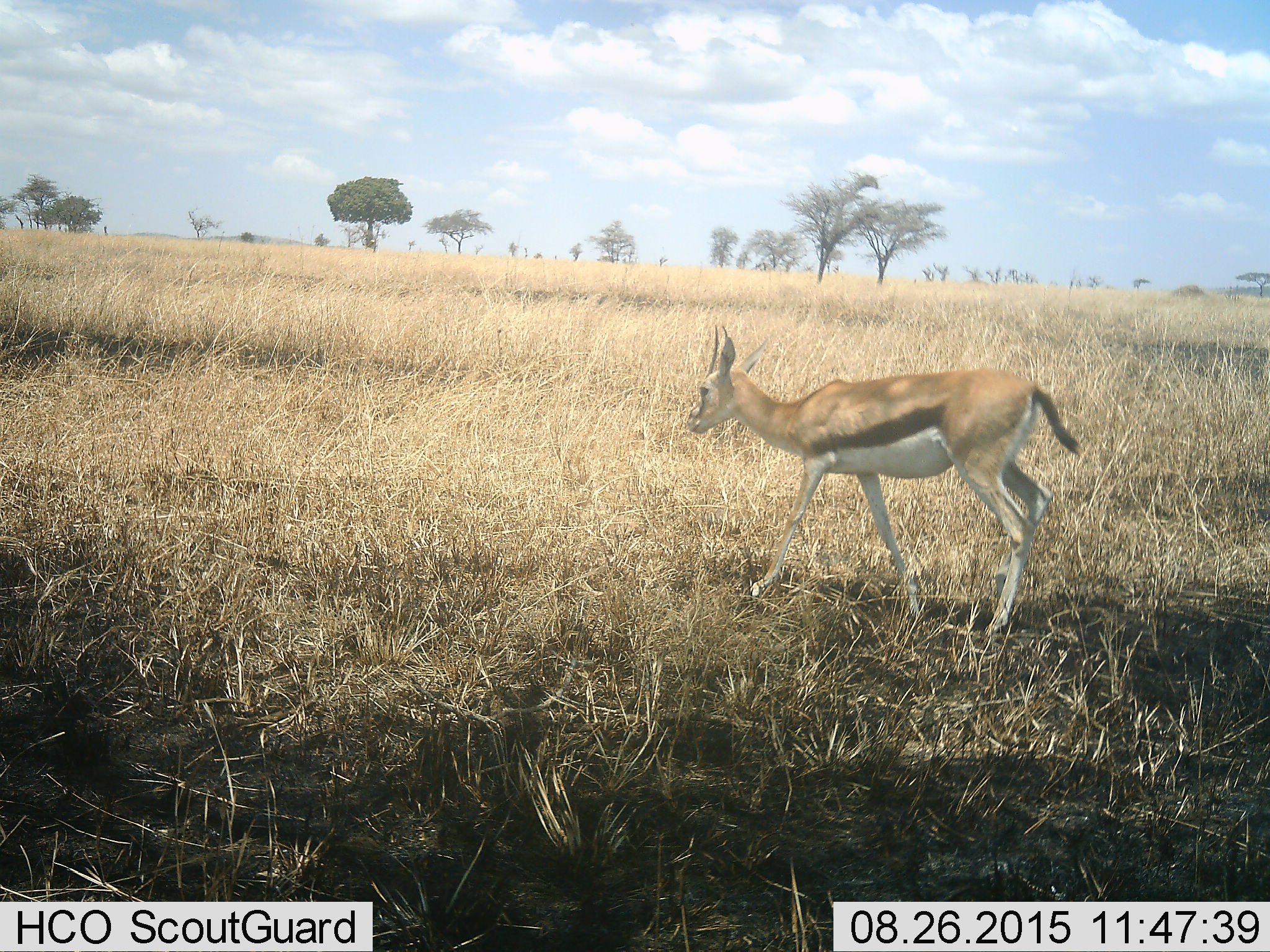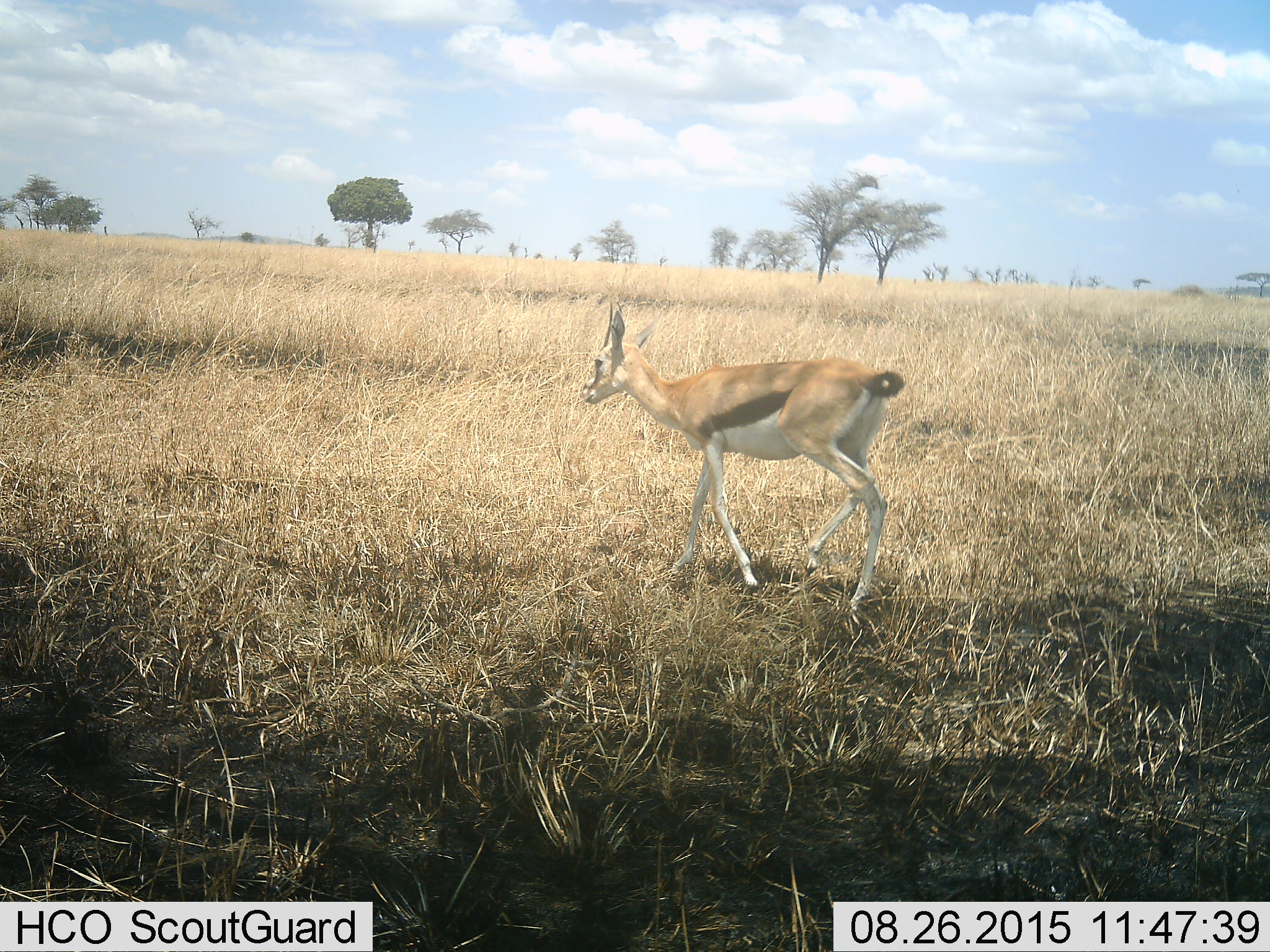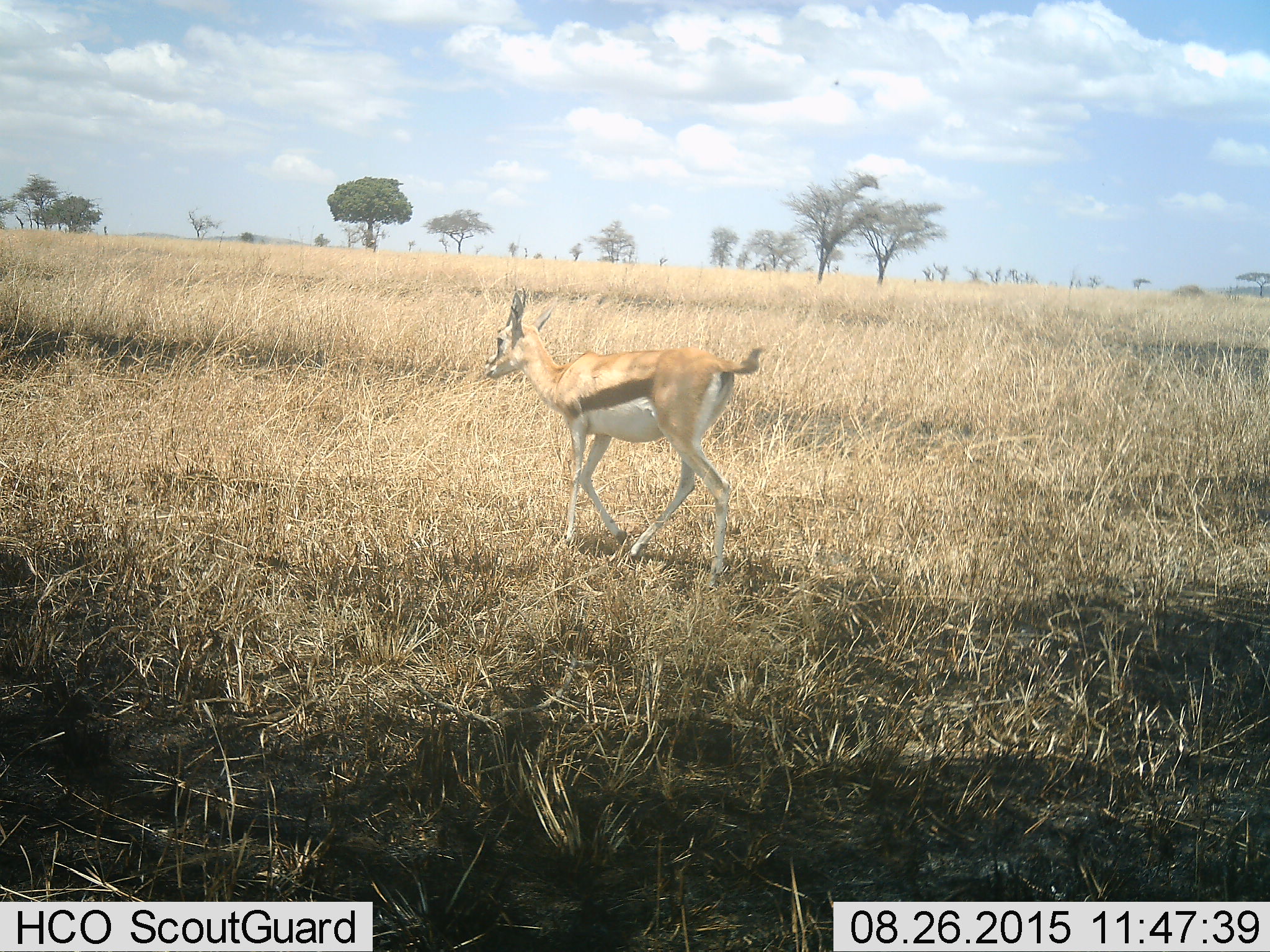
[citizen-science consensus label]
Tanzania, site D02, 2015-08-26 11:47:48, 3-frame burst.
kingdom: Animalia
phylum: Chordata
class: Mammalia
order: Artiodactyla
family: Bovidae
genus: Eudorcas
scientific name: Eudorcas thomsonii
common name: thomson's gazelle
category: gazellethomsons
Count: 1.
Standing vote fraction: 14%.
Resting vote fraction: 0%.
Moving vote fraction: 86%.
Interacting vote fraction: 0%.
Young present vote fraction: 7%.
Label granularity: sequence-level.